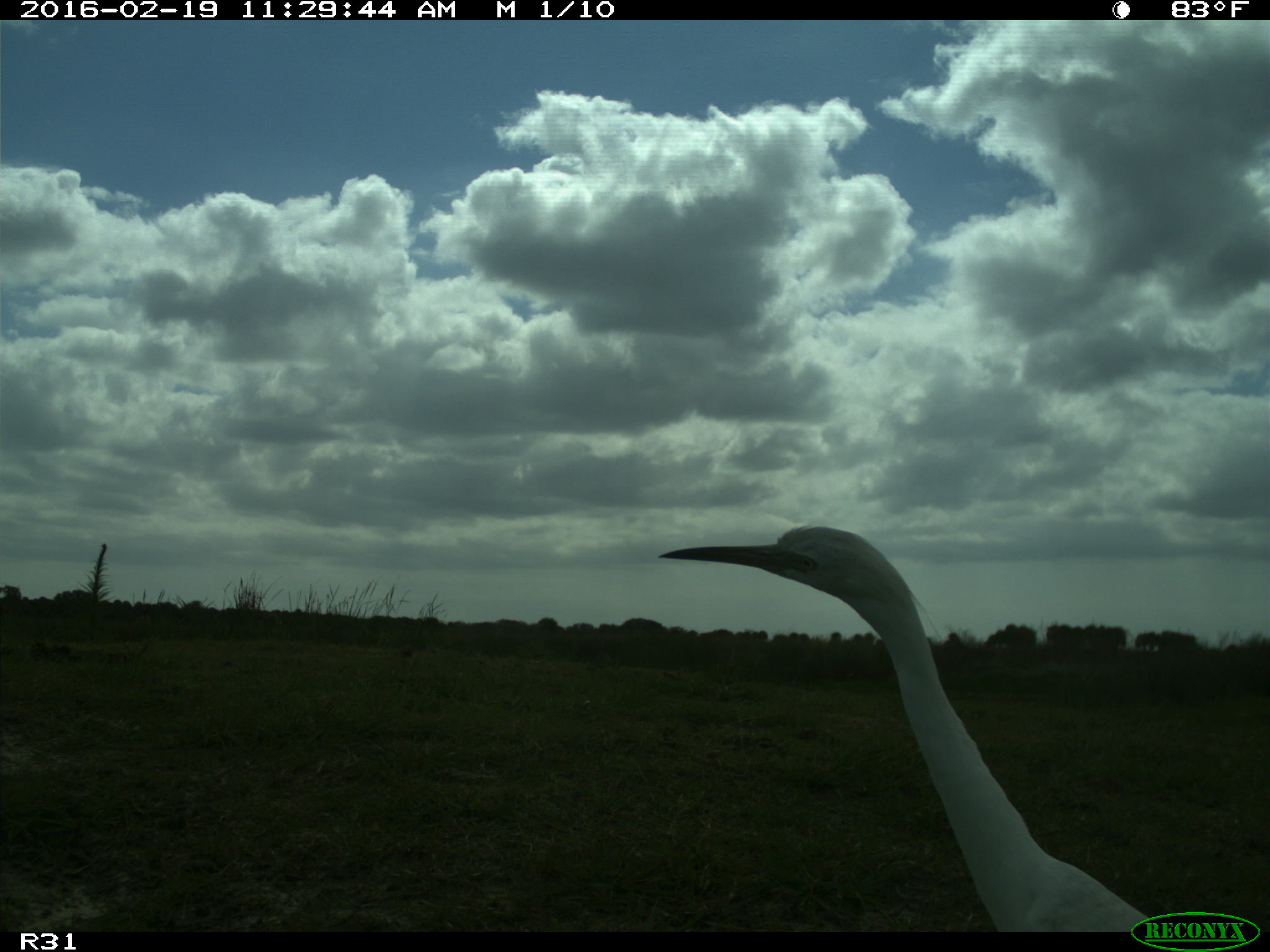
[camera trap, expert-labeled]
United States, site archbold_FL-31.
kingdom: Animalia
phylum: Chordata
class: Aves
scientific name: Aves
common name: birds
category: unidentified bird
Unidentified bird (birds) (Aves).